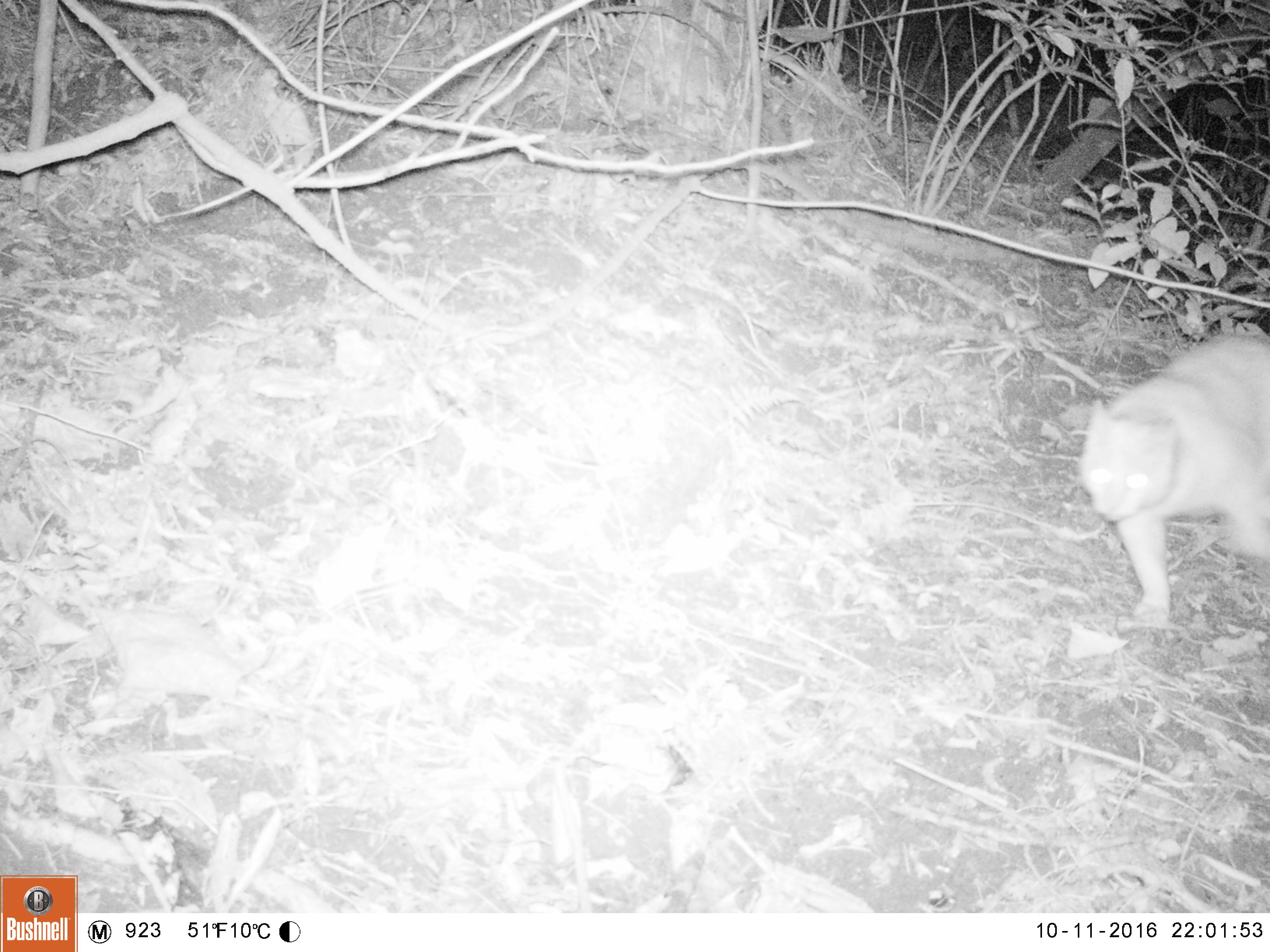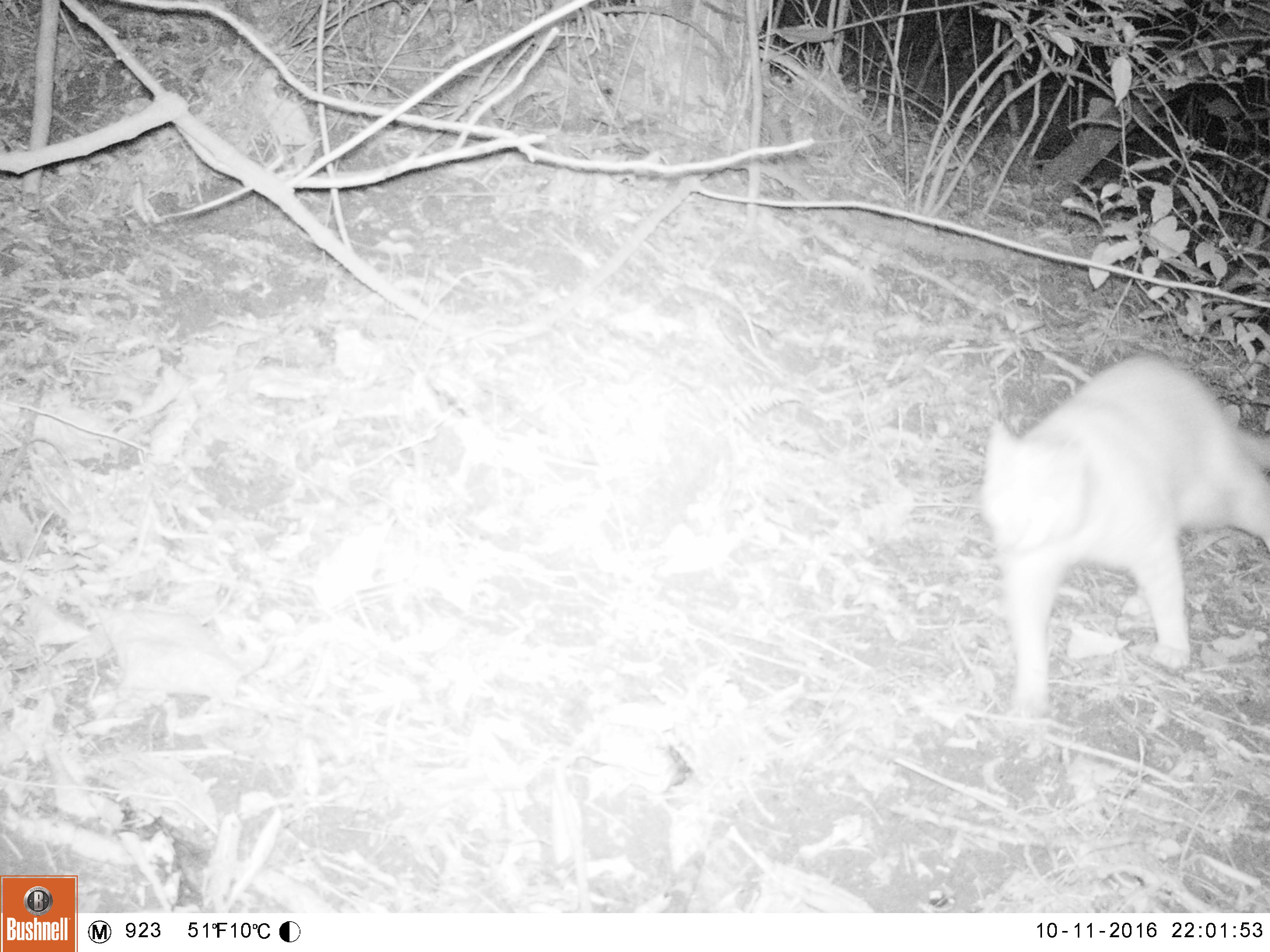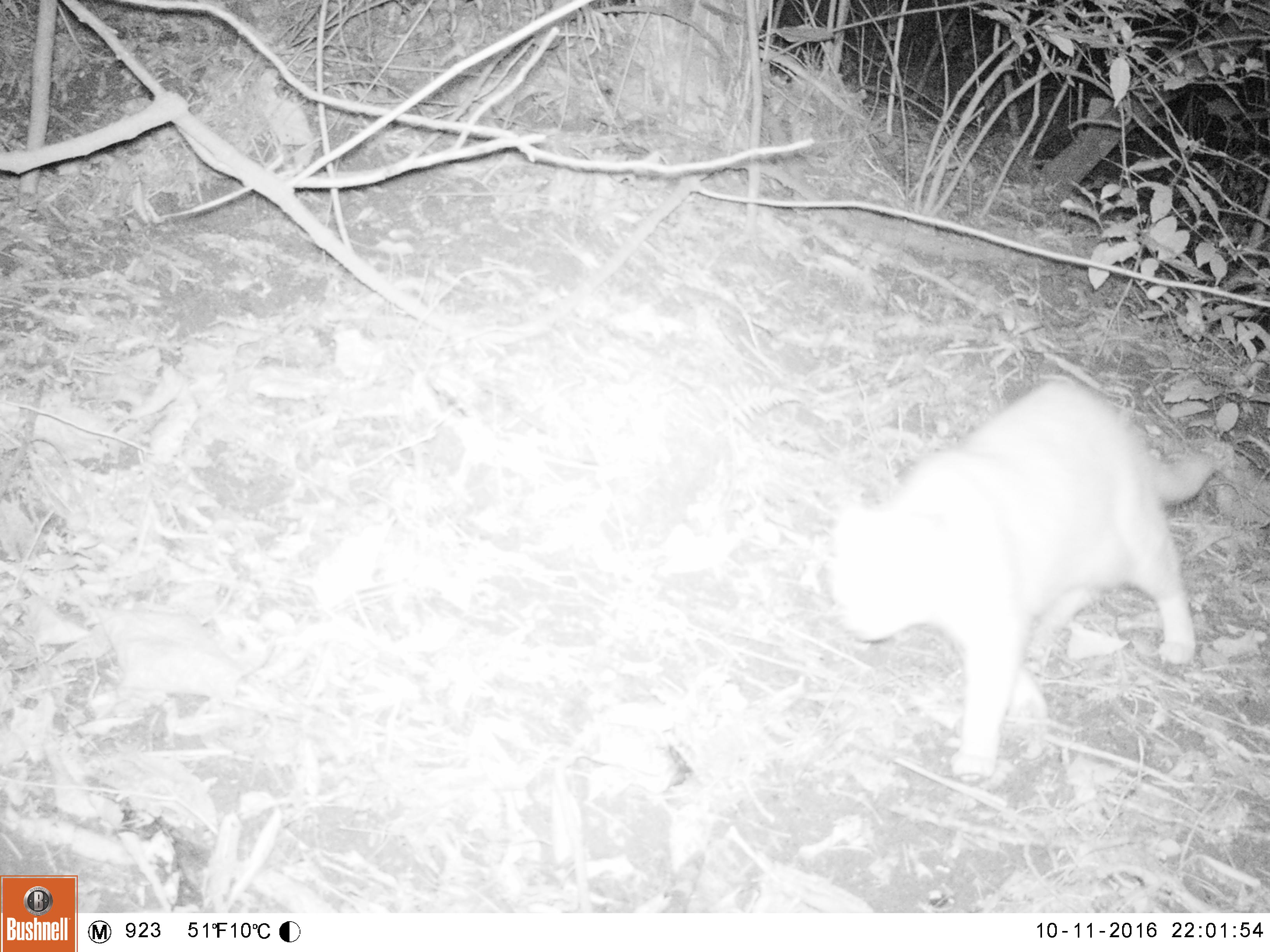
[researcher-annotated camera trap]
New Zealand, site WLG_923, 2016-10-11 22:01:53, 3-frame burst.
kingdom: Animalia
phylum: Chordata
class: Mammalia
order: Carnivora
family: Felidae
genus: Felis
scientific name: Felis catus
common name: domestic cat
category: cat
Cat (domestic cat) (Felis catus).